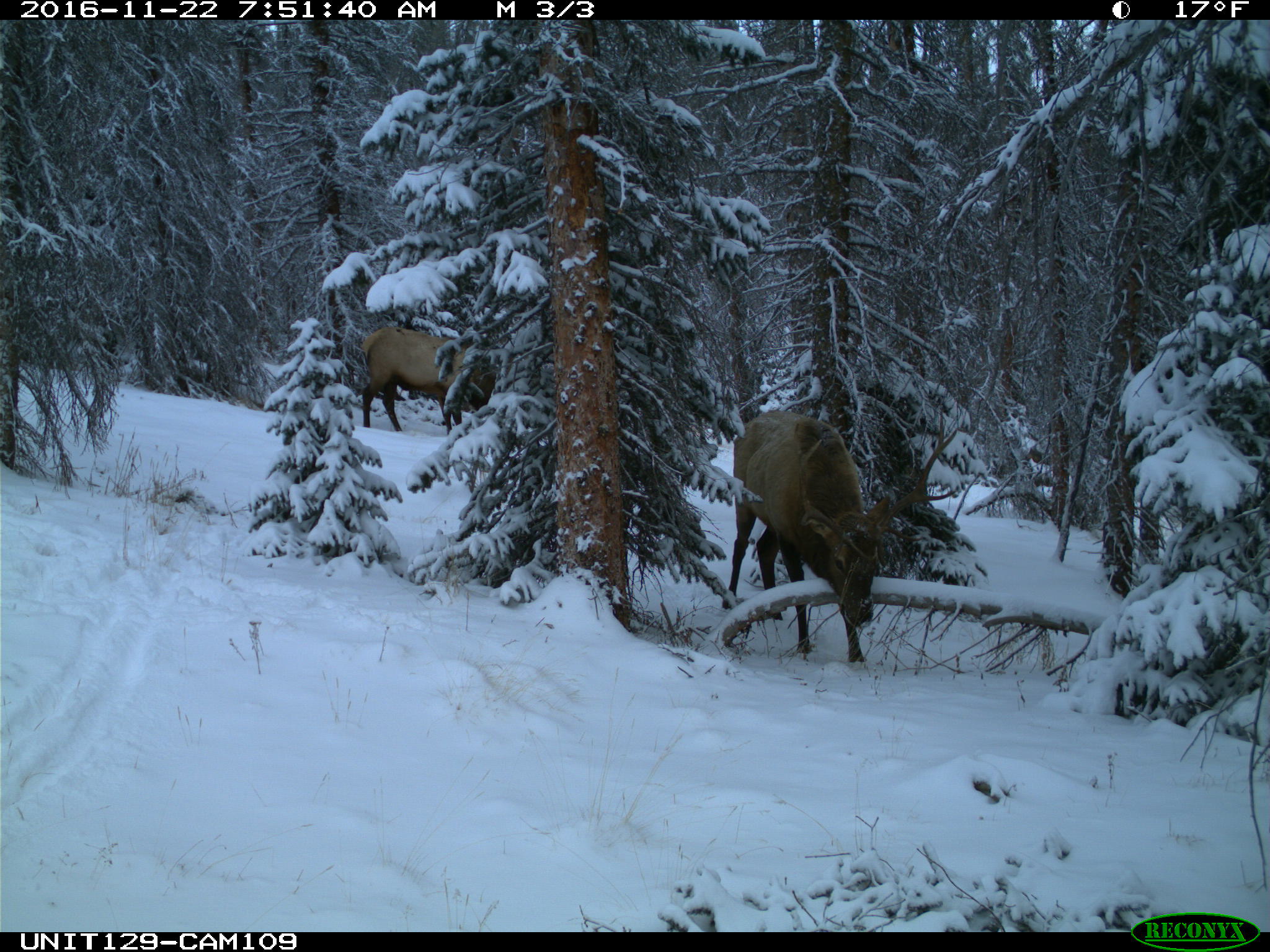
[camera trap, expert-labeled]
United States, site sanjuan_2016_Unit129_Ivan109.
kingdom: Animalia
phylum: Chordata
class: Mammalia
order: Artiodactyla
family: Cervidae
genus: Cervus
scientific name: Cervus elaphus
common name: red deer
Cervus elaphus (red deer).